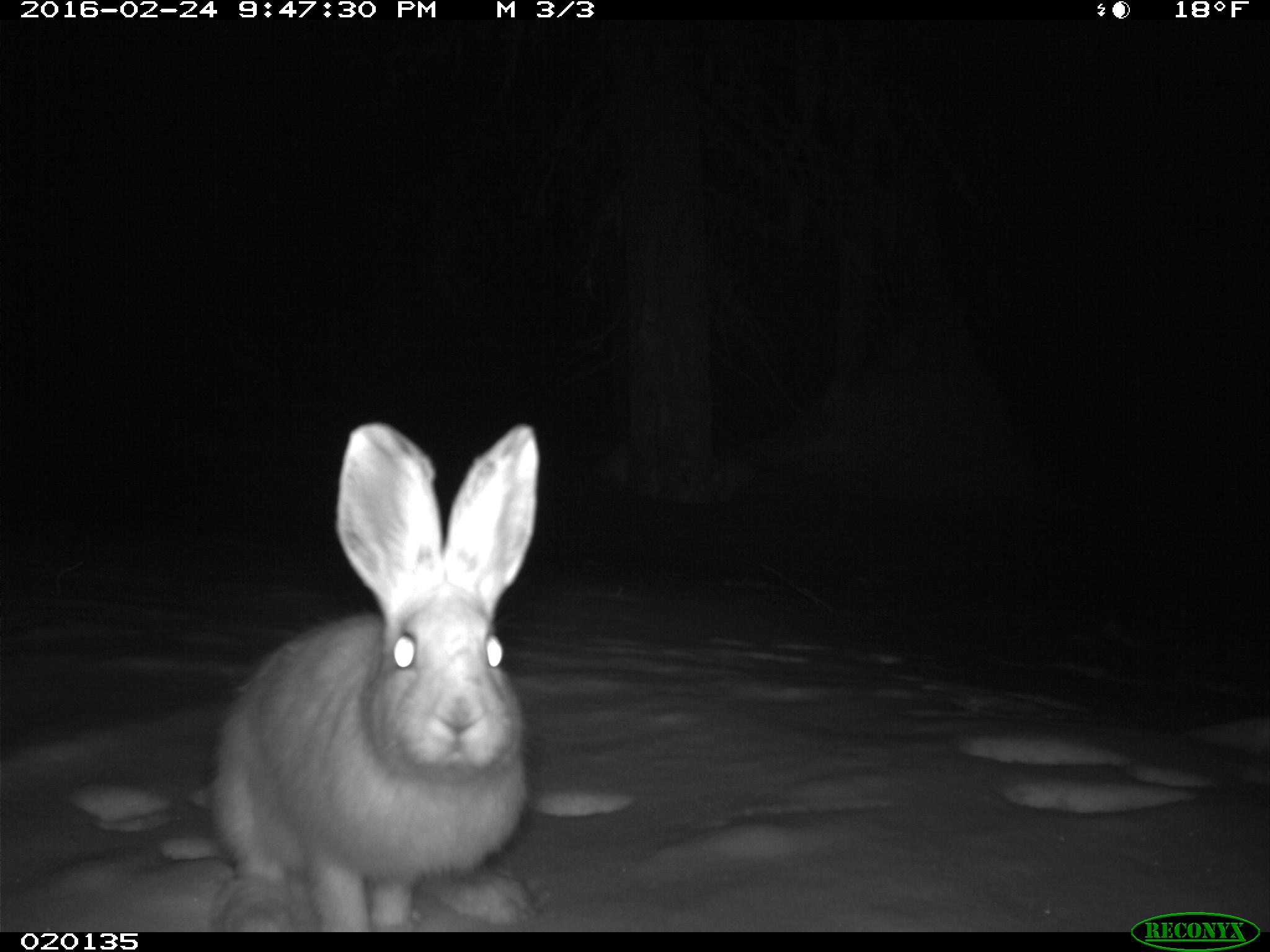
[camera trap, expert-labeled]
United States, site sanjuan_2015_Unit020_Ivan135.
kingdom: Animalia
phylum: Chordata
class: Mammalia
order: Lagomorpha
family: Leporidae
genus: Lepus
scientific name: Lepus americanus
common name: snowshoe hare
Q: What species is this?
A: Lepus americanus (snowshoe hare).